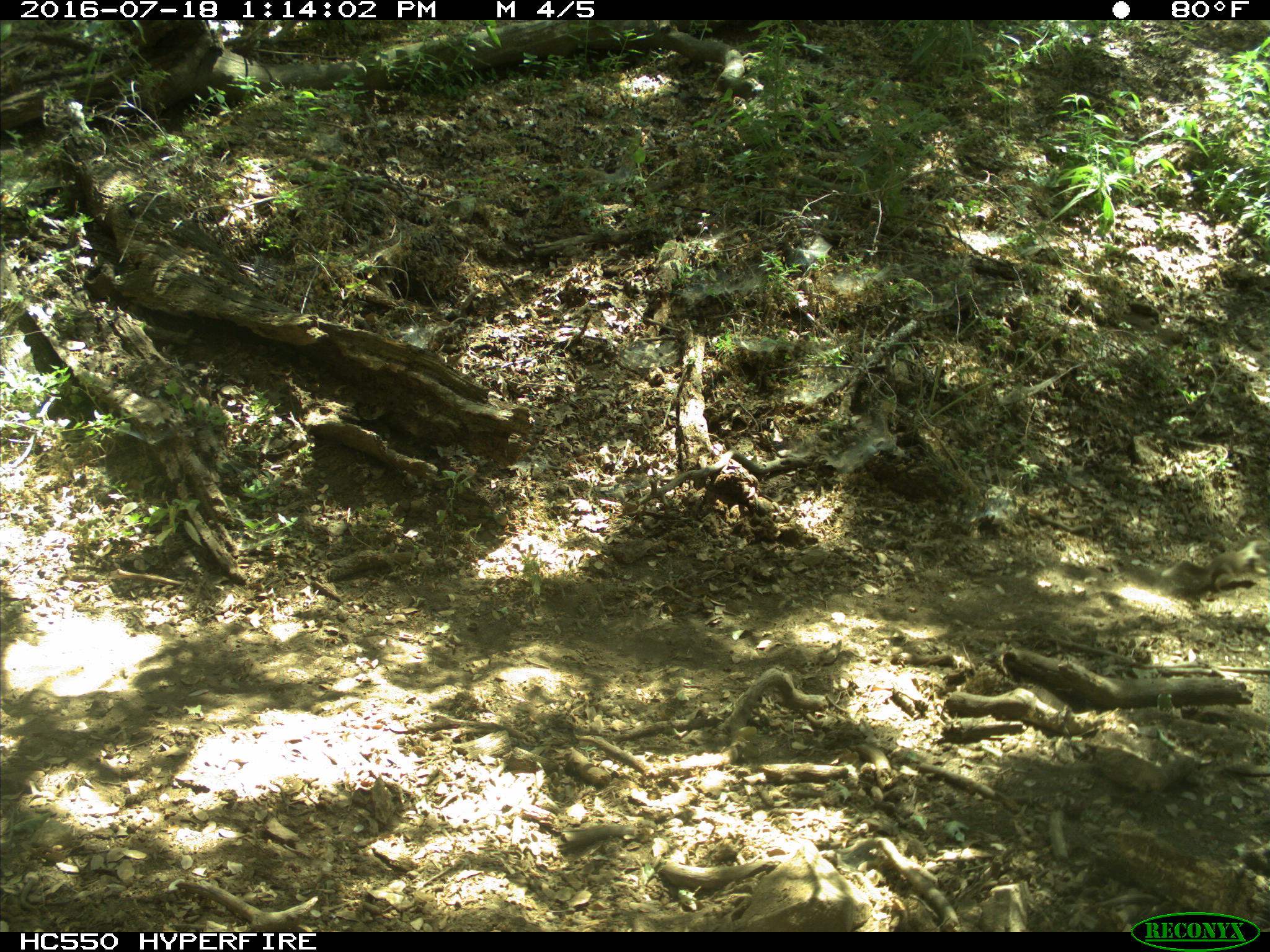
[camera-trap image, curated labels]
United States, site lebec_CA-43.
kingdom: Animalia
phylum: Chordata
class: Mammalia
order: Rodentia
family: Sciuridae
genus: Otospermophilus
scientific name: Otospermophilus beecheyi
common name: california ground squirrel